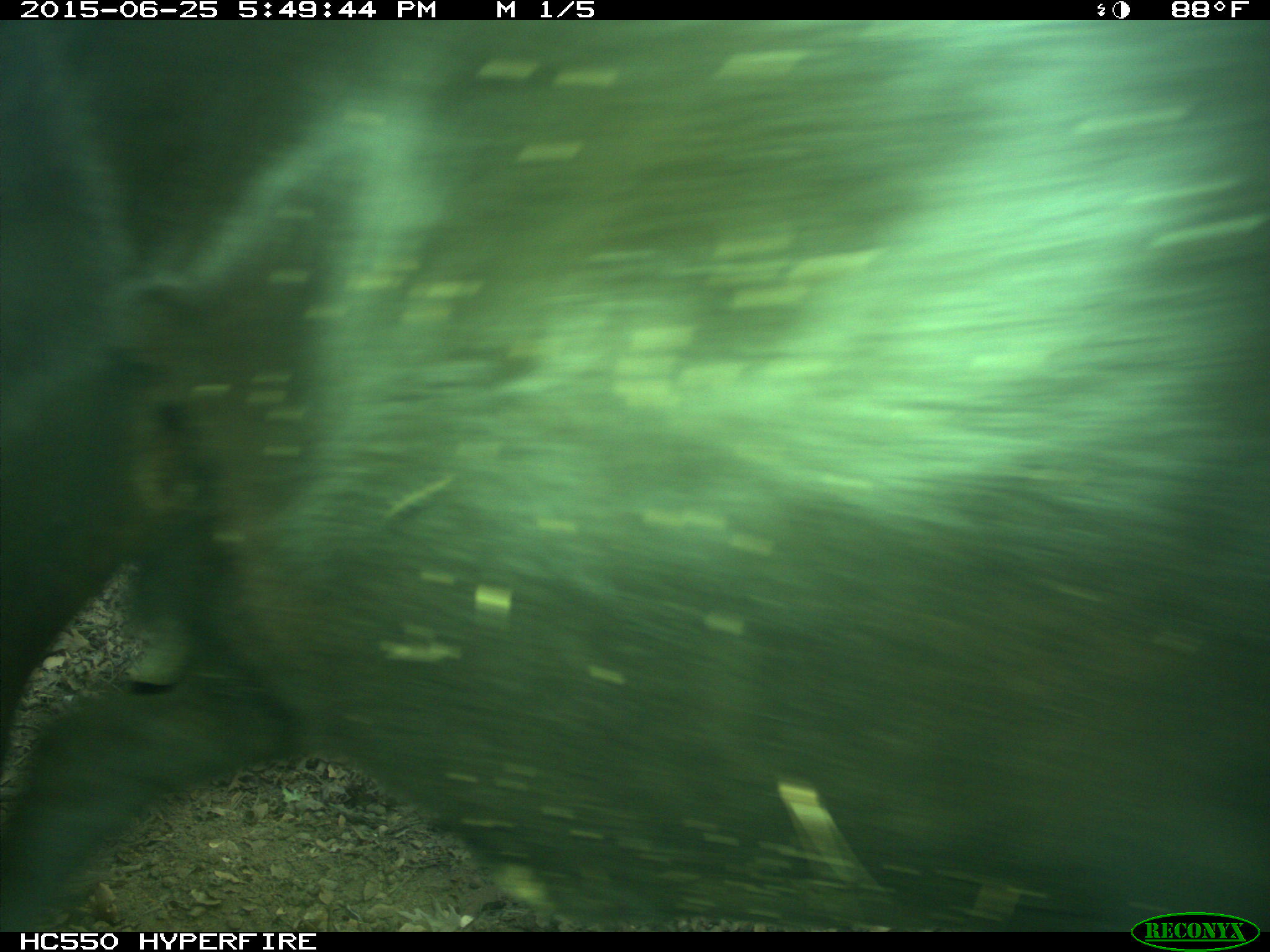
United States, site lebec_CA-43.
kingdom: Animalia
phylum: Chordata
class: Mammalia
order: Artiodactyla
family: Bovidae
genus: Bos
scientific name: Bos taurus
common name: domestic cow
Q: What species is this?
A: Bos taurus (domestic cow).